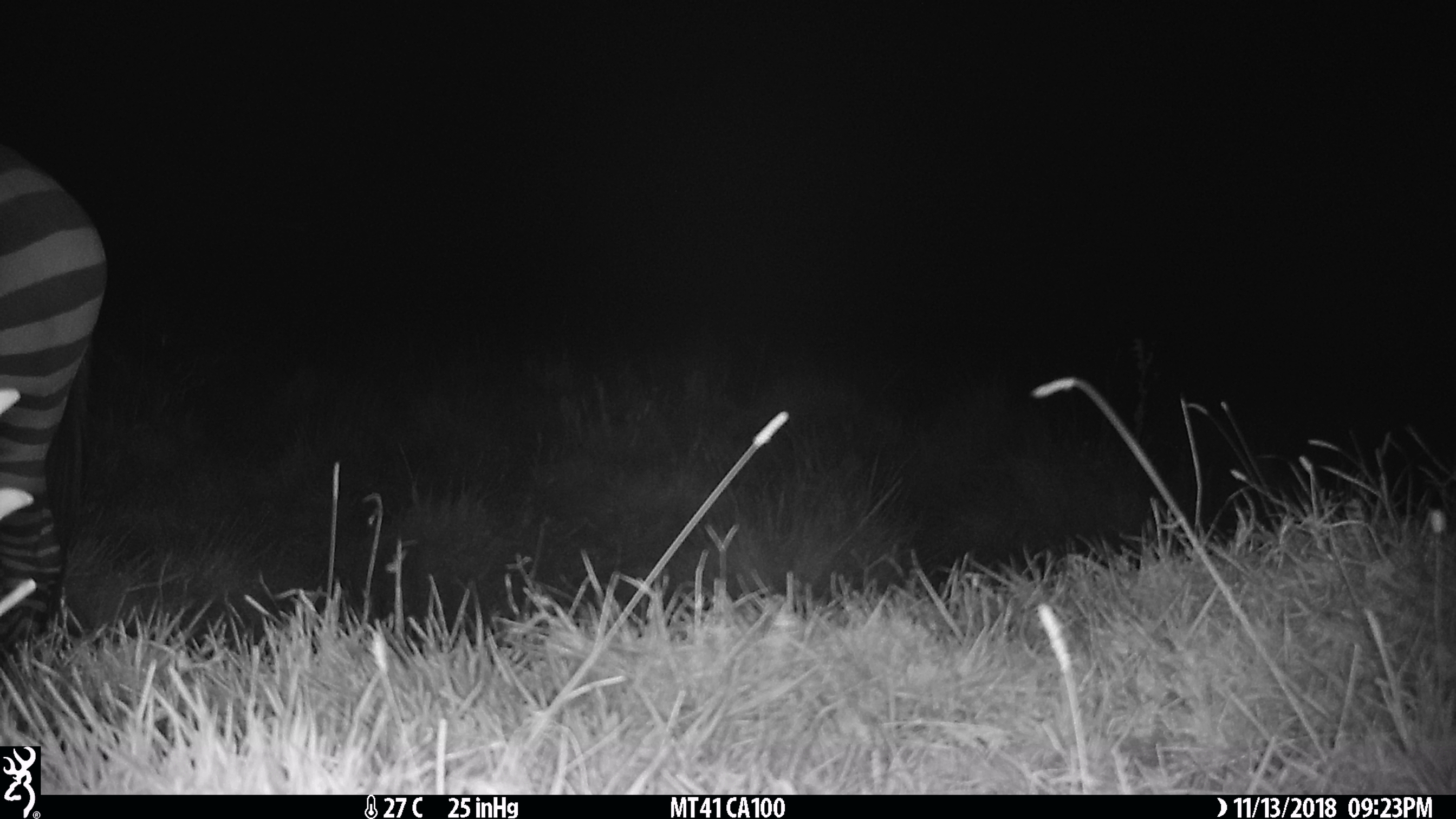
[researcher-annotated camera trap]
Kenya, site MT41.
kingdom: Animalia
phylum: Chordata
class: Mammalia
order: Perissodactyla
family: Equidae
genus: Equus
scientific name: Equus quagga burchellii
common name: burchell's zebra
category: zebra